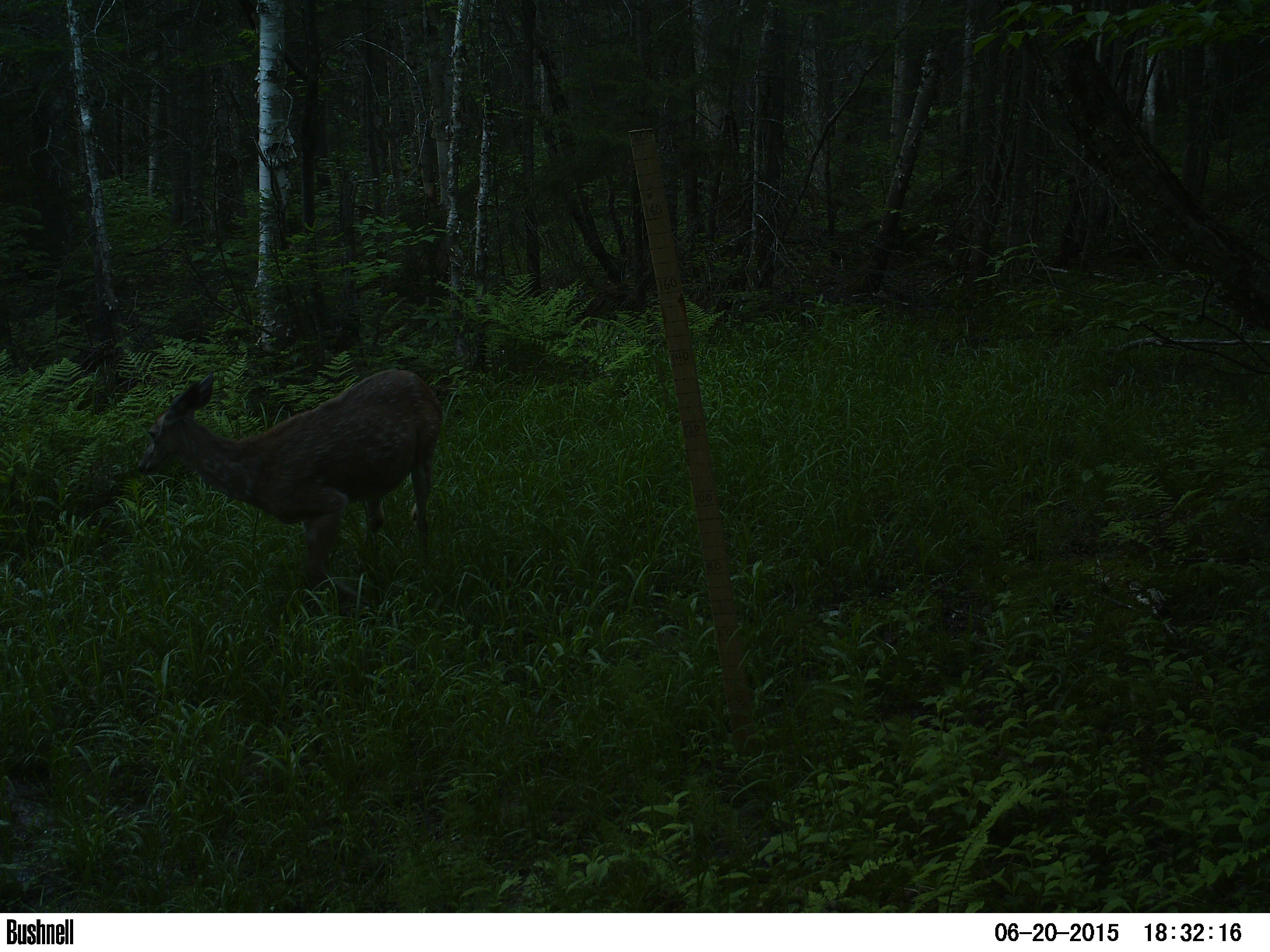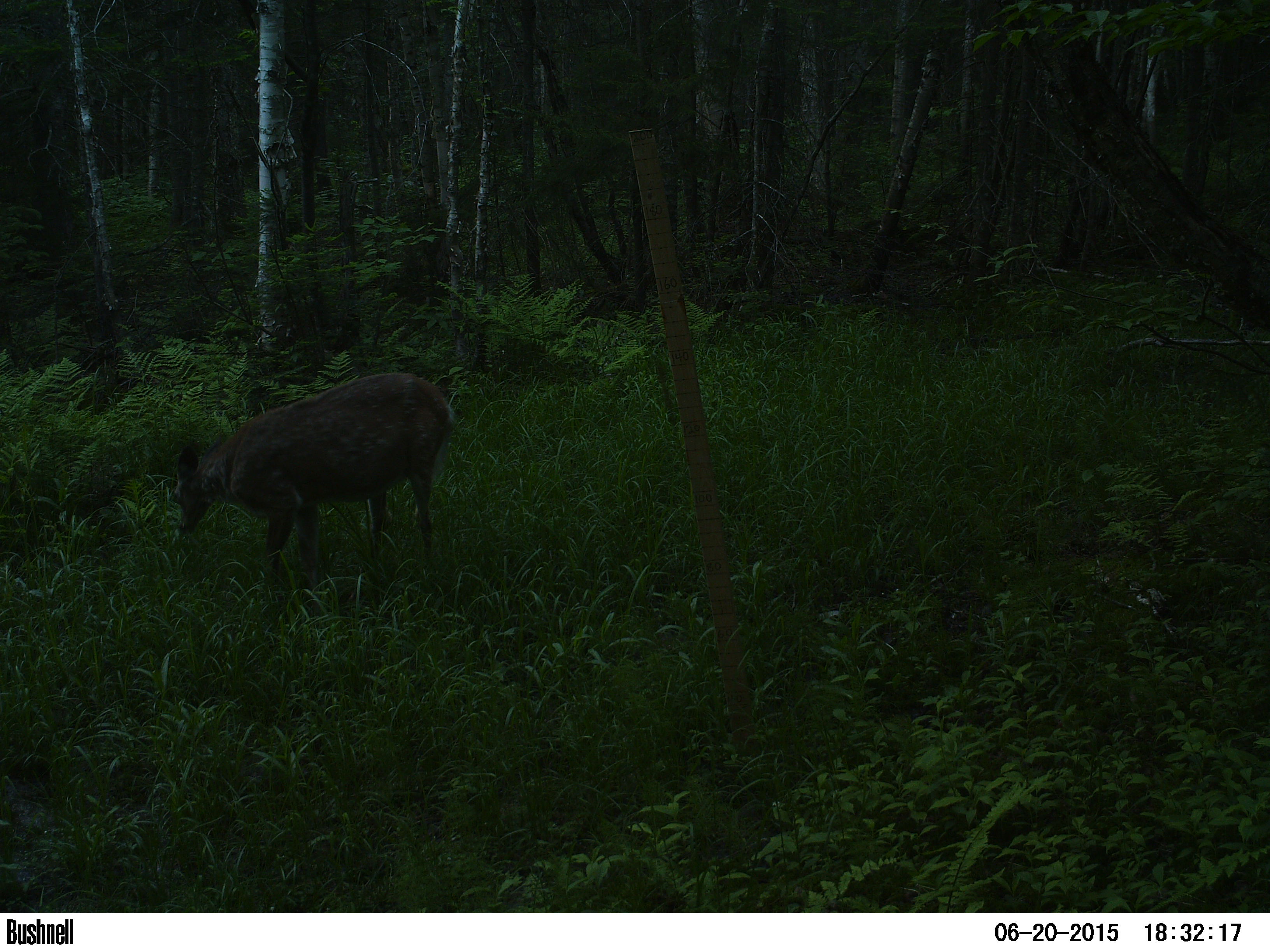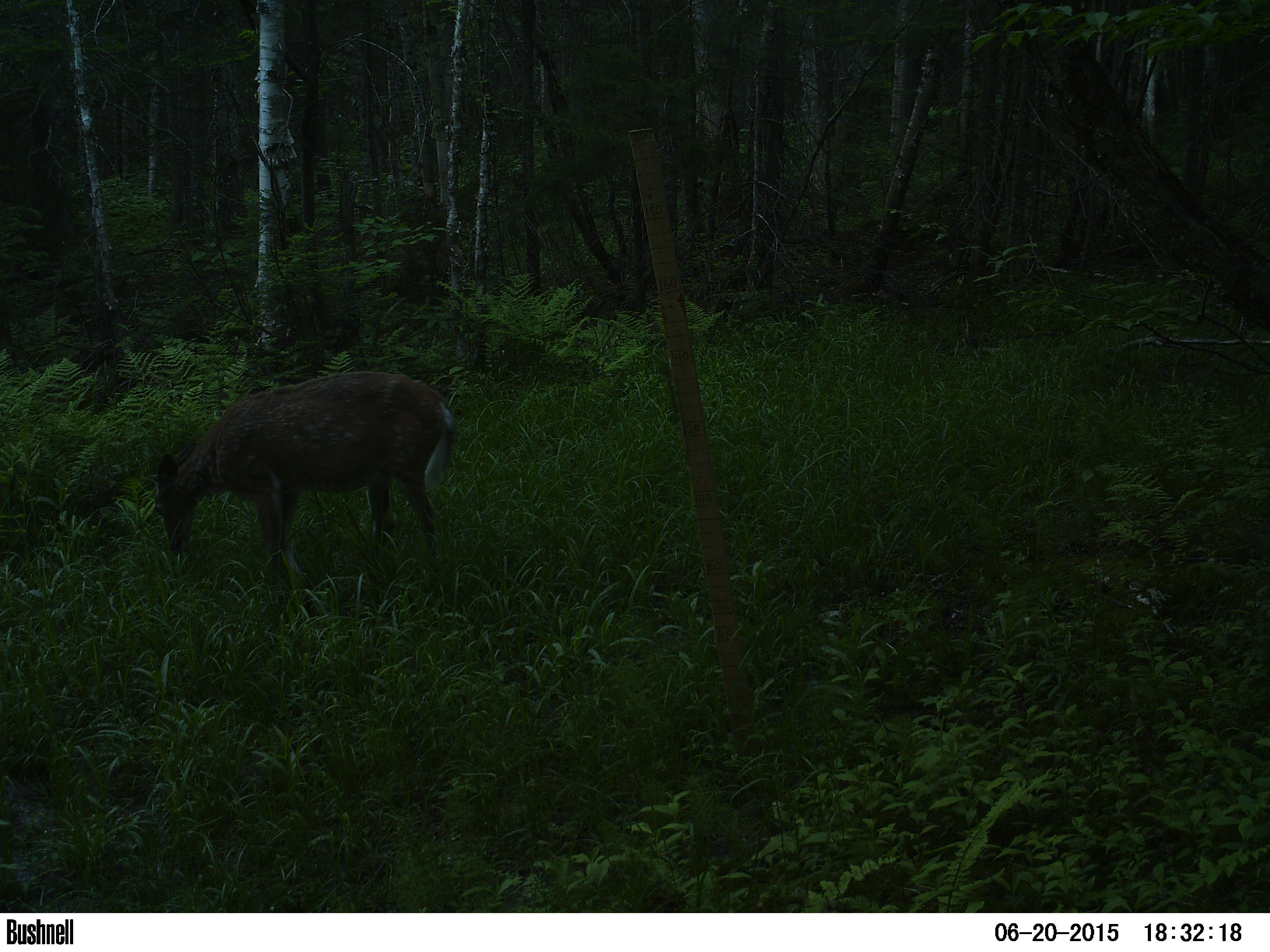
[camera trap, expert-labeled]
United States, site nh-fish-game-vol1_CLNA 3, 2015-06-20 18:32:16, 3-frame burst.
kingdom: Animalia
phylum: Chordata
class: Mammalia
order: Artiodactyla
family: Cervidae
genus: Odocoileus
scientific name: Odocoileus virginianus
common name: white-tailed deer